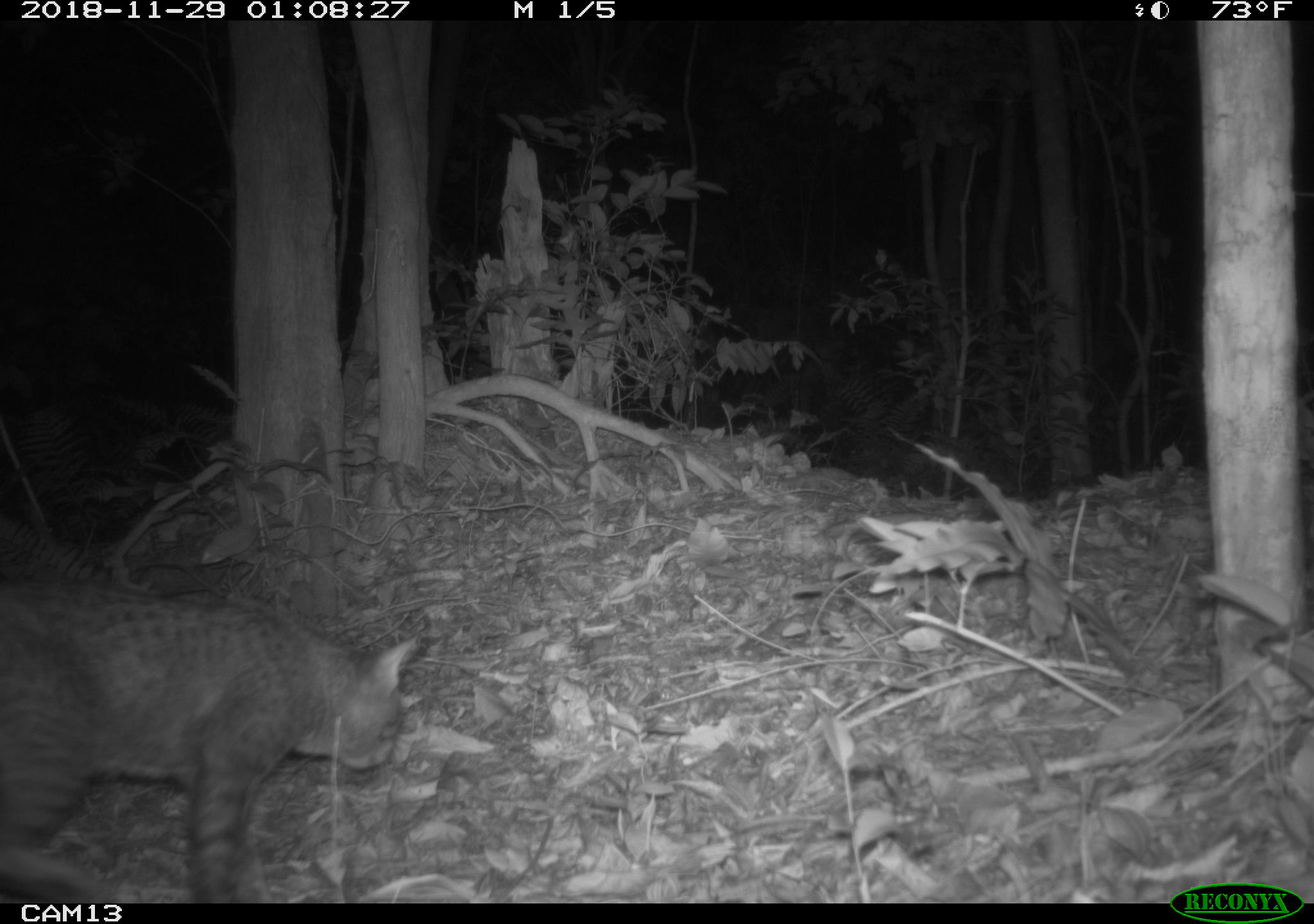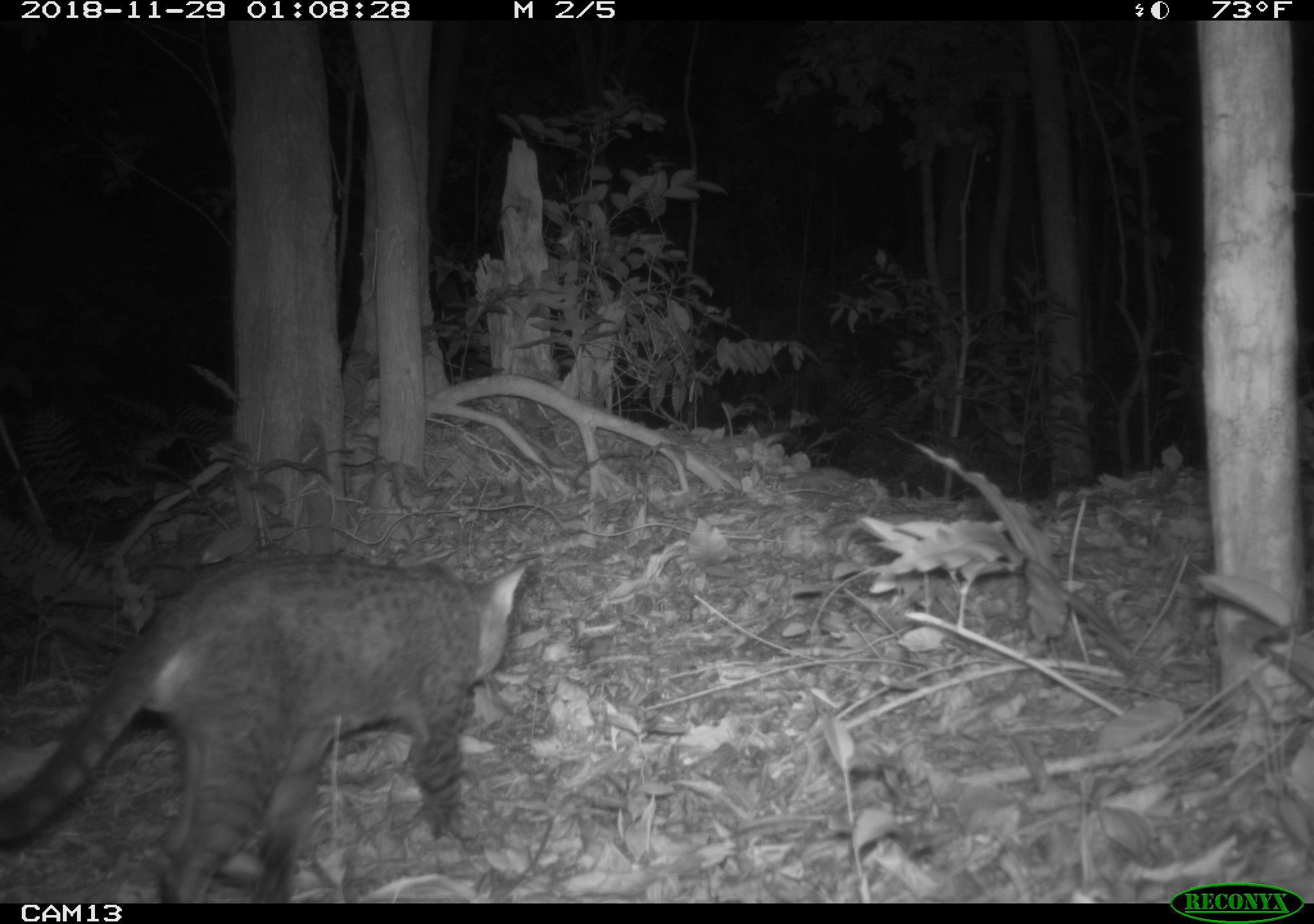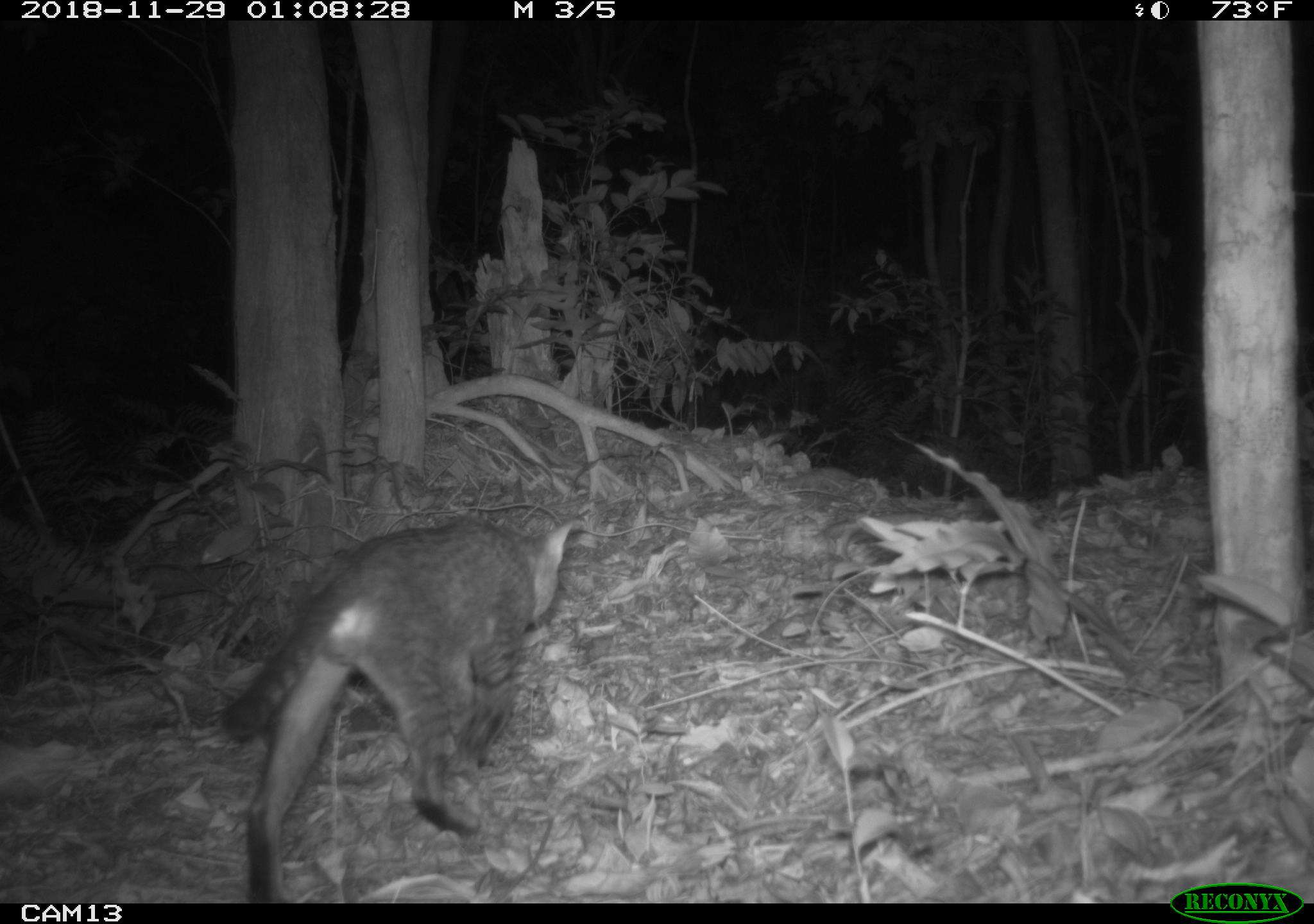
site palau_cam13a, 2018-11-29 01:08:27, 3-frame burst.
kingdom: Animalia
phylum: Chordata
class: Mammalia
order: Carnivora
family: Felidae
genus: Felis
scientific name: Felis catus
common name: cat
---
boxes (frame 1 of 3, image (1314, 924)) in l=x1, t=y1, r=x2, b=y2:
cat: l=3, t=571, r=416, b=905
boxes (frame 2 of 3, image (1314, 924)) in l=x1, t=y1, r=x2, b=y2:
cat: l=2, t=547, r=524, b=905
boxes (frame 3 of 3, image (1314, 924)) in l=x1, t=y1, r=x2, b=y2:
cat: l=218, t=504, r=582, b=902